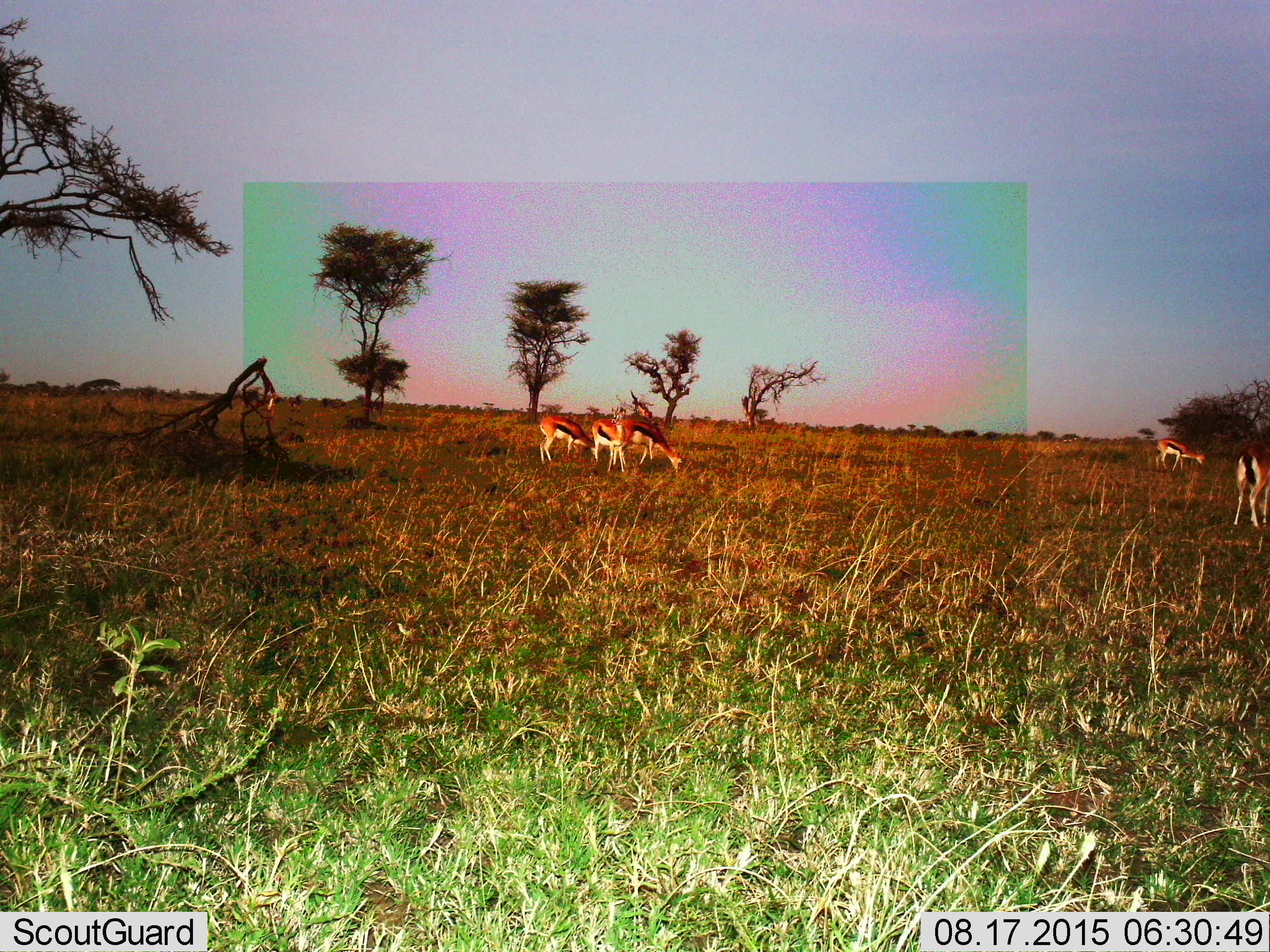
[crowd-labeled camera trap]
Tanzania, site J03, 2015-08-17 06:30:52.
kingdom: Animalia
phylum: Chordata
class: Mammalia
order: Artiodactyla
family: Bovidae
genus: Eudorcas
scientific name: Eudorcas thomsonii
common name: thomson's gazelle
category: gazellethomsons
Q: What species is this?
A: Gazellethomsons (thomson's gazelle) (Eudorcas thomsonii).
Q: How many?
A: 5.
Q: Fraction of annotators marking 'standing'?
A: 50%.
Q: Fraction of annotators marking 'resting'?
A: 0%.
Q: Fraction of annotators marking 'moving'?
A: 0%.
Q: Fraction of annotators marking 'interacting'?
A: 0%.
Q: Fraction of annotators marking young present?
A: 12%.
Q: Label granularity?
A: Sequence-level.